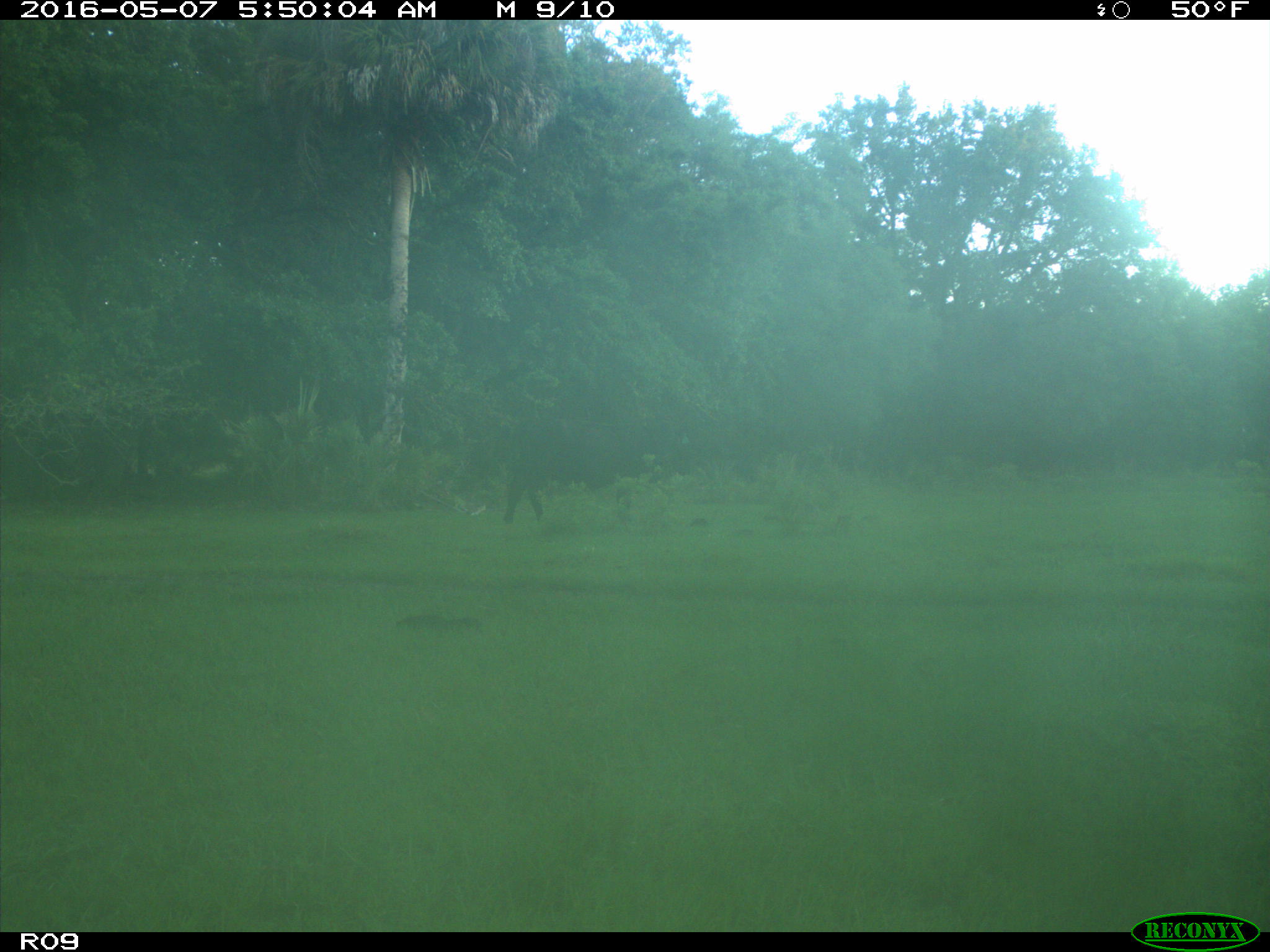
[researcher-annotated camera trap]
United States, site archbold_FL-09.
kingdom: Animalia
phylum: Chordata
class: Mammalia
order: Artiodactyla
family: Bovidae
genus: Bos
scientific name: Bos taurus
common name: domestic cow